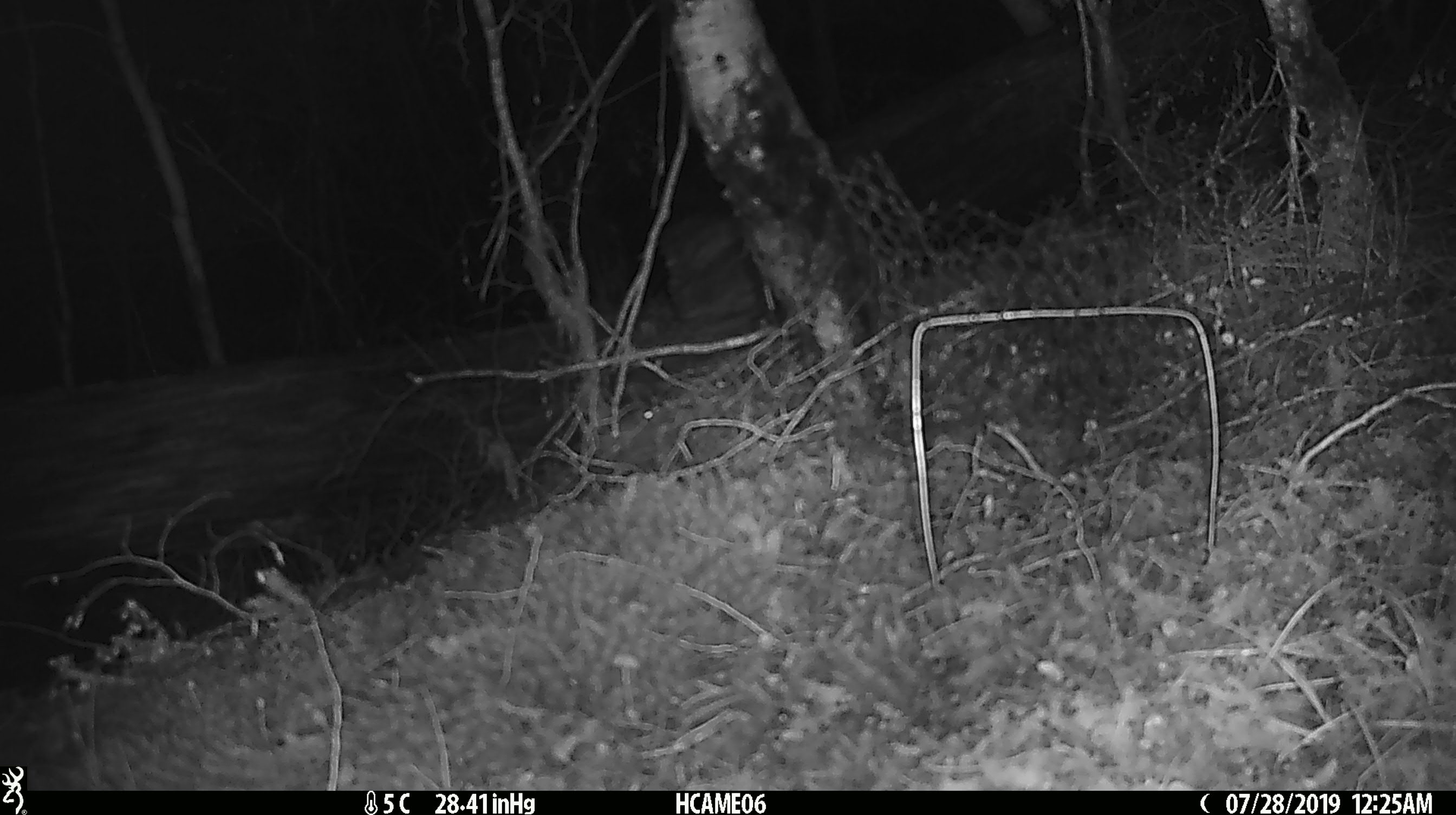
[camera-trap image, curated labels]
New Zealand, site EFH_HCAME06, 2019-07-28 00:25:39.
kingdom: Animalia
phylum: Chordata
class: Mammalia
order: Rodentia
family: Muridae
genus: Mus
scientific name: Mus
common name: mouse